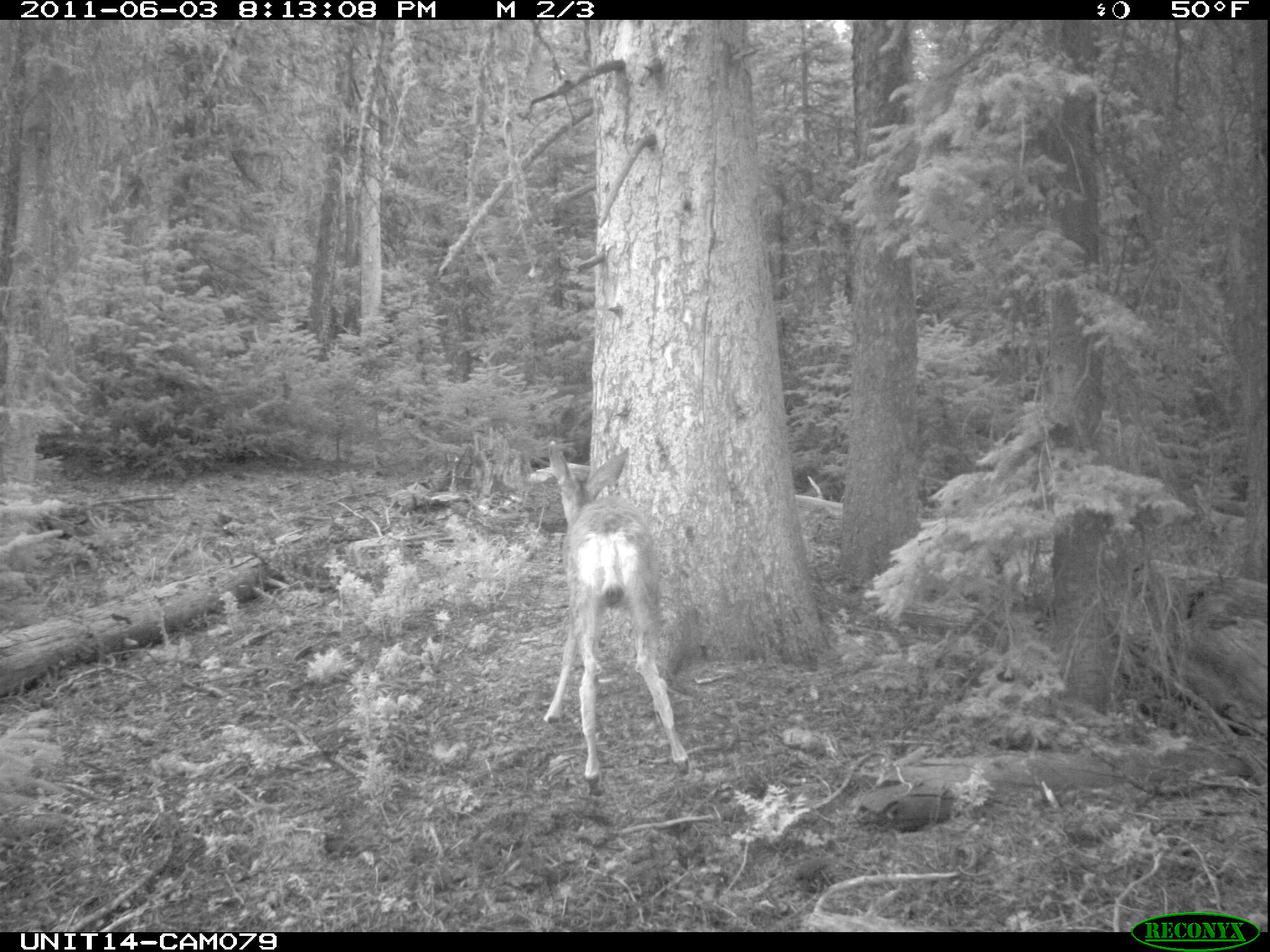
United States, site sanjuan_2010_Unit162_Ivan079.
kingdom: Animalia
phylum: Chordata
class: Mammalia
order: Artiodactyla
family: Cervidae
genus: Odocoileus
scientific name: Odocoileus hemionus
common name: mule deer